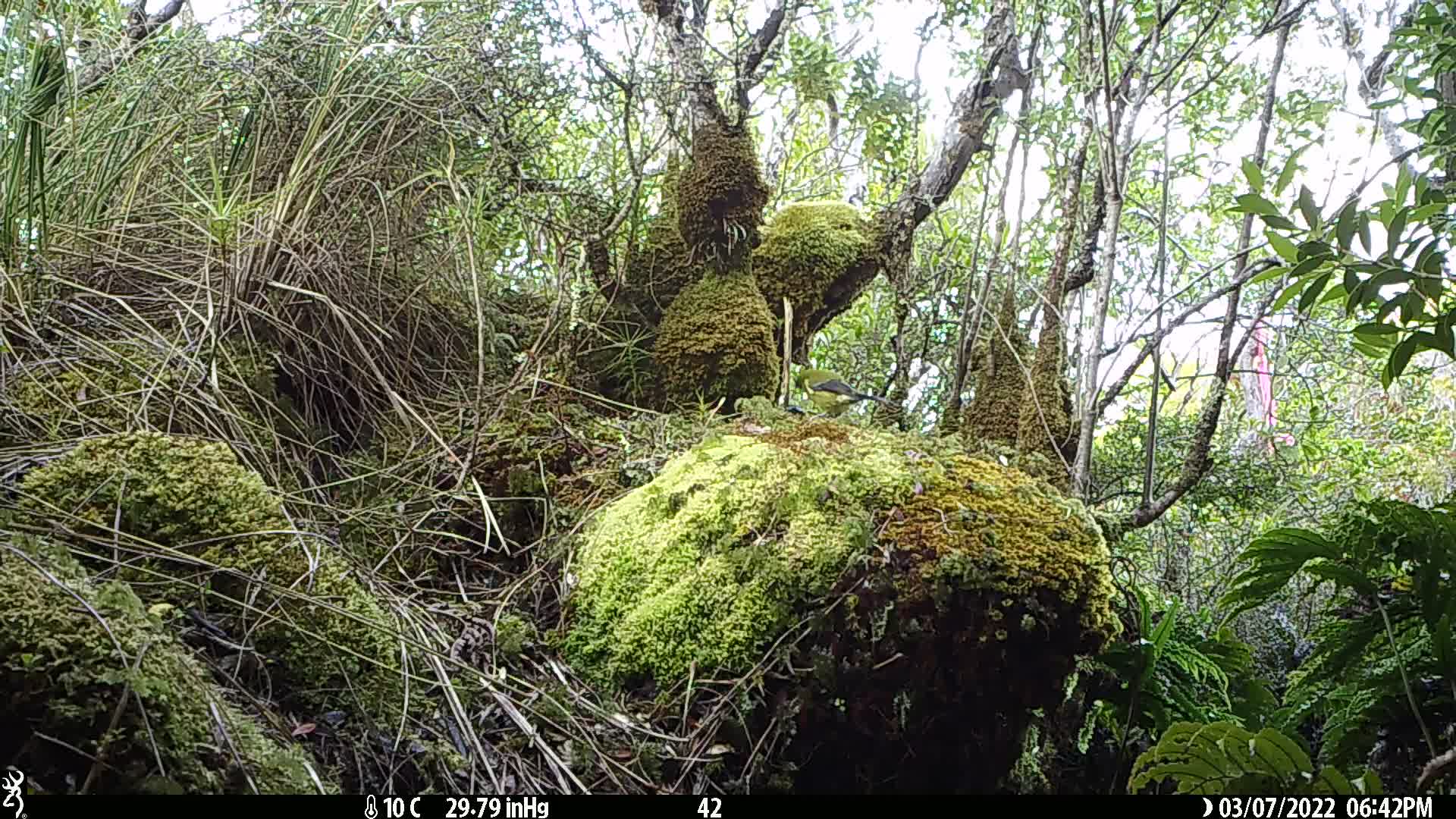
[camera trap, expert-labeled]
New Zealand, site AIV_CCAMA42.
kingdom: Animalia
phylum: Chordata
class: Aves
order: Passeriformes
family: Meliphagidae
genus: Anthornis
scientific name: Anthornis melanura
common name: new zealand bellbird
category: bellbird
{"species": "bellbird (new zealand bellbird) (Anthornis melanura)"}